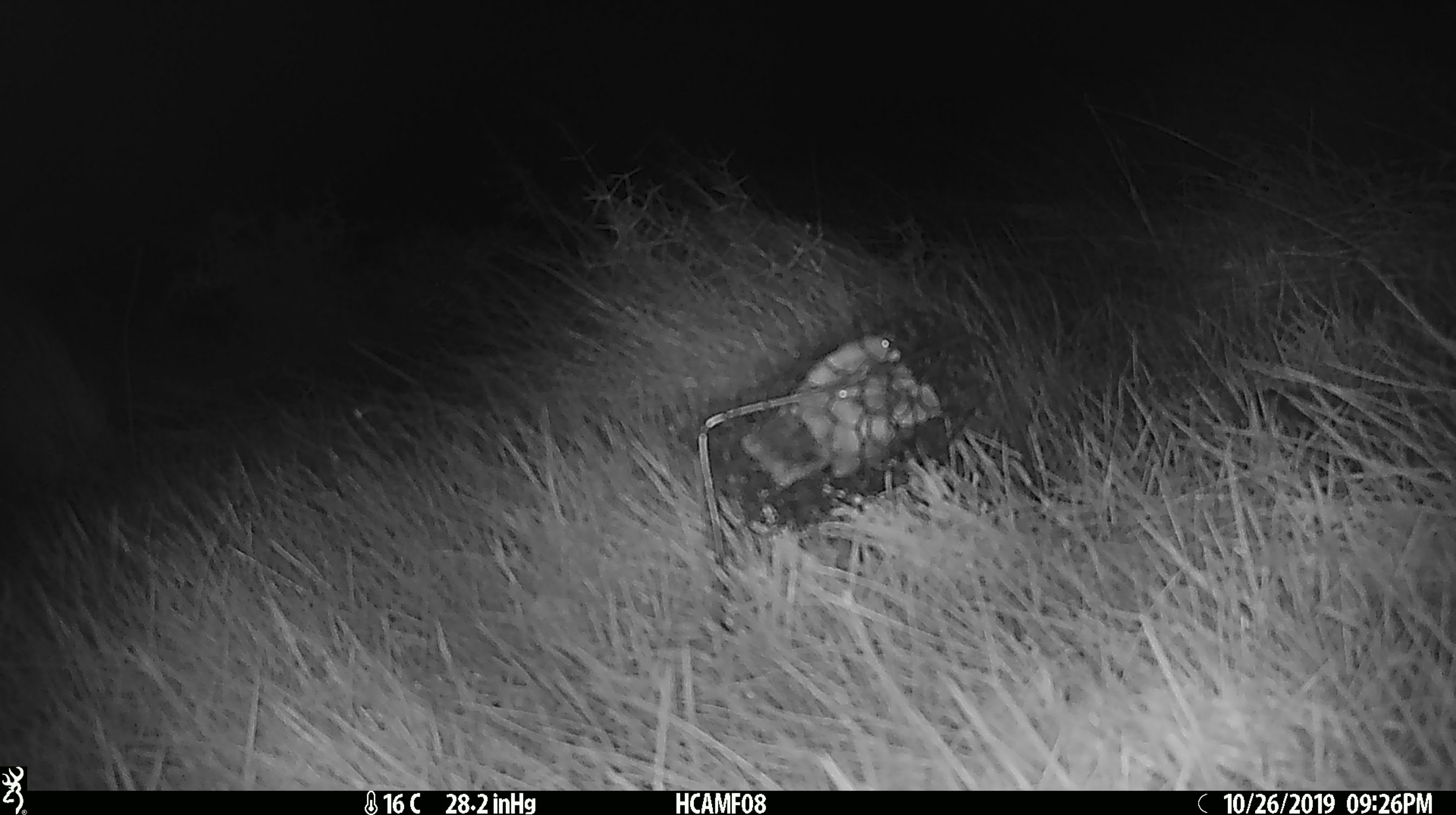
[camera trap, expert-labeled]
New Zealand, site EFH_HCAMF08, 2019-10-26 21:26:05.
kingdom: Animalia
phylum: Chordata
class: Mammalia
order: Rodentia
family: Muridae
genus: Mus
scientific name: Mus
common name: mouse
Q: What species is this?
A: Mouse (Mus).